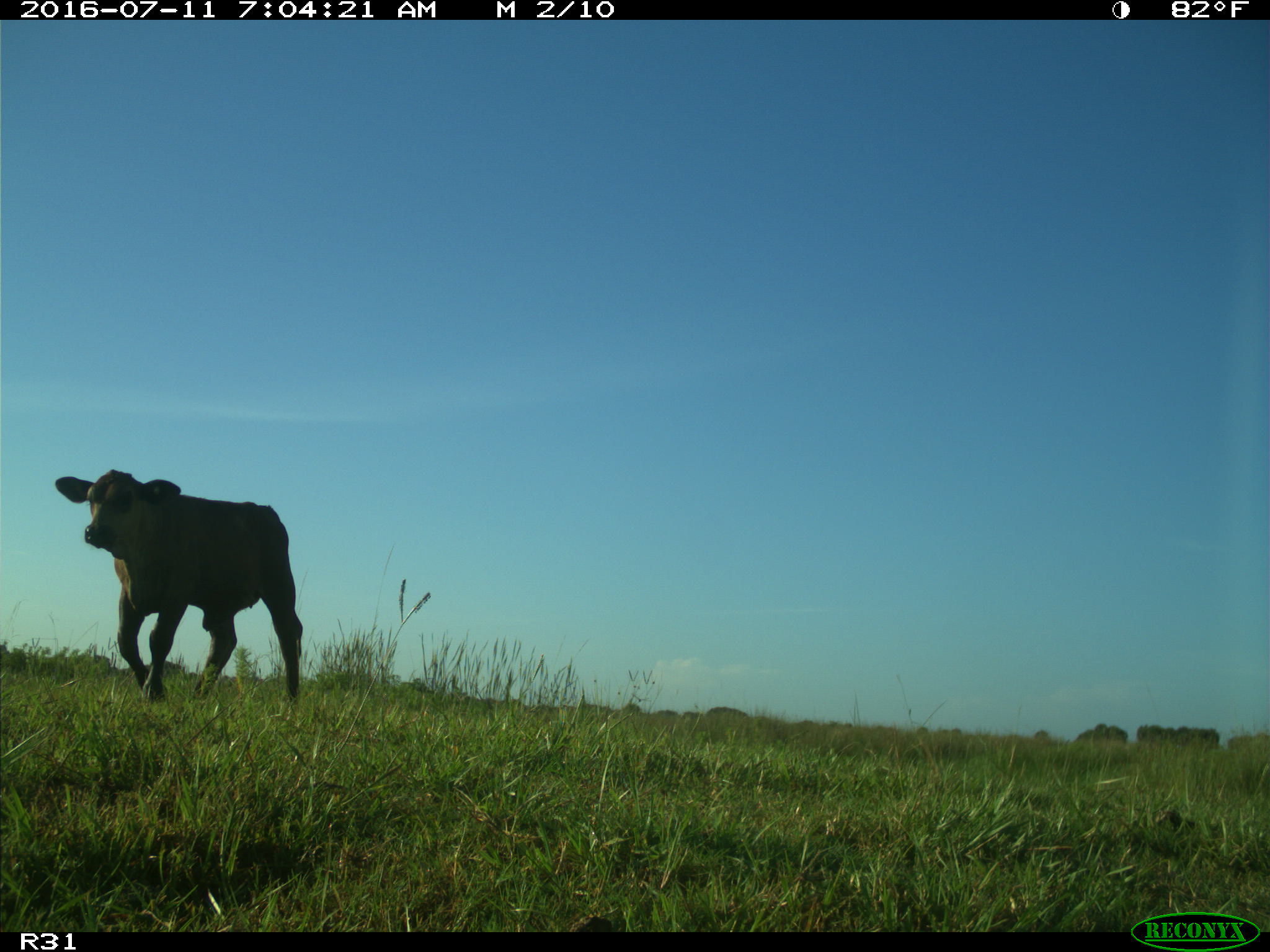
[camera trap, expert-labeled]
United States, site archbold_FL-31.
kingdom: Animalia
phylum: Chordata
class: Mammalia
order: Artiodactyla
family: Bovidae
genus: Bos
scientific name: Bos taurus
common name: domestic cow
Bos taurus (domestic cow).